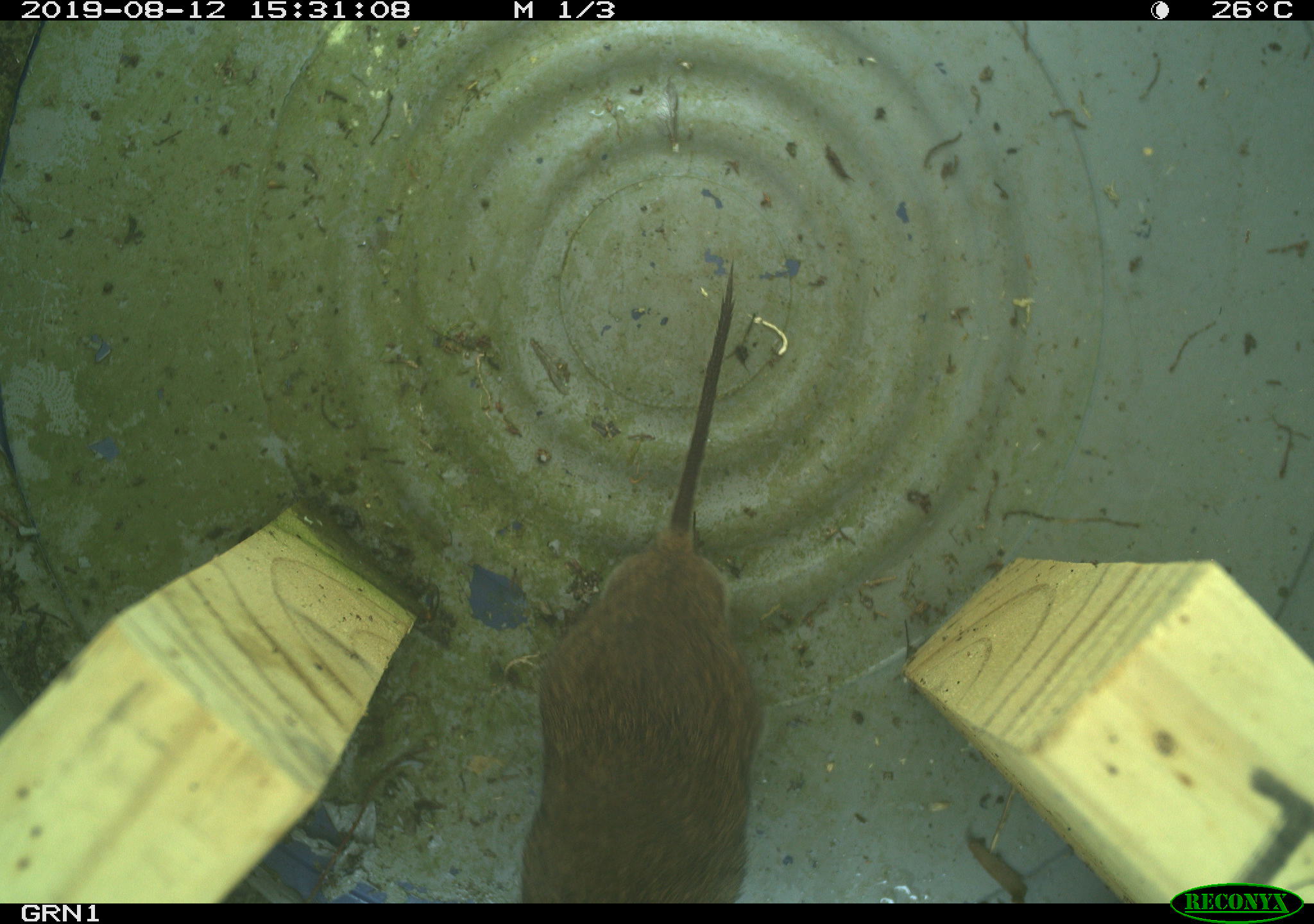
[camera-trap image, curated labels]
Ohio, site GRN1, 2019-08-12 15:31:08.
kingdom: Animalia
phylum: Chordata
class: Mammalia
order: Rodentia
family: Cricetidae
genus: Microtus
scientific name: Microtus pennsylvanicus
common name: meadow vole